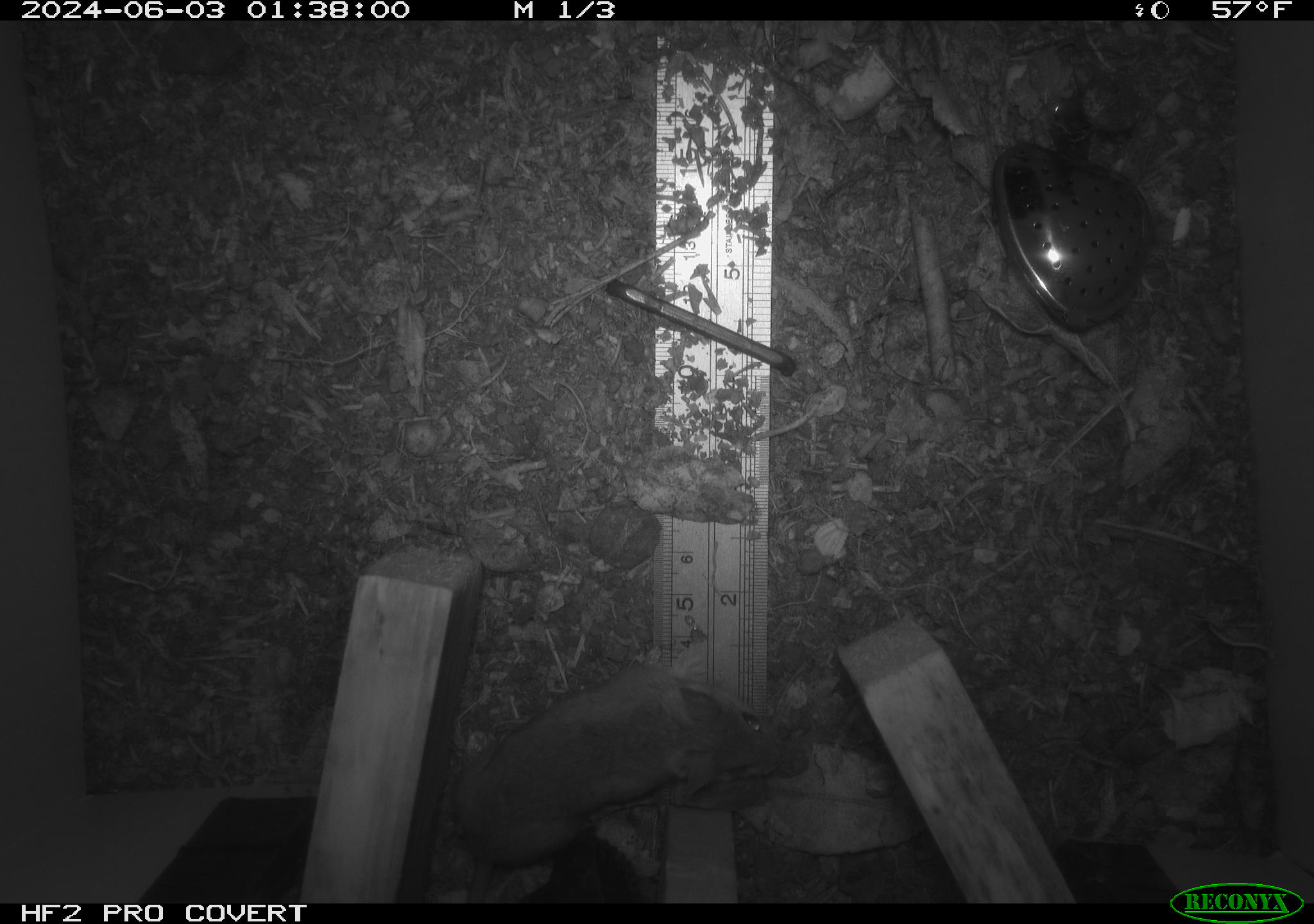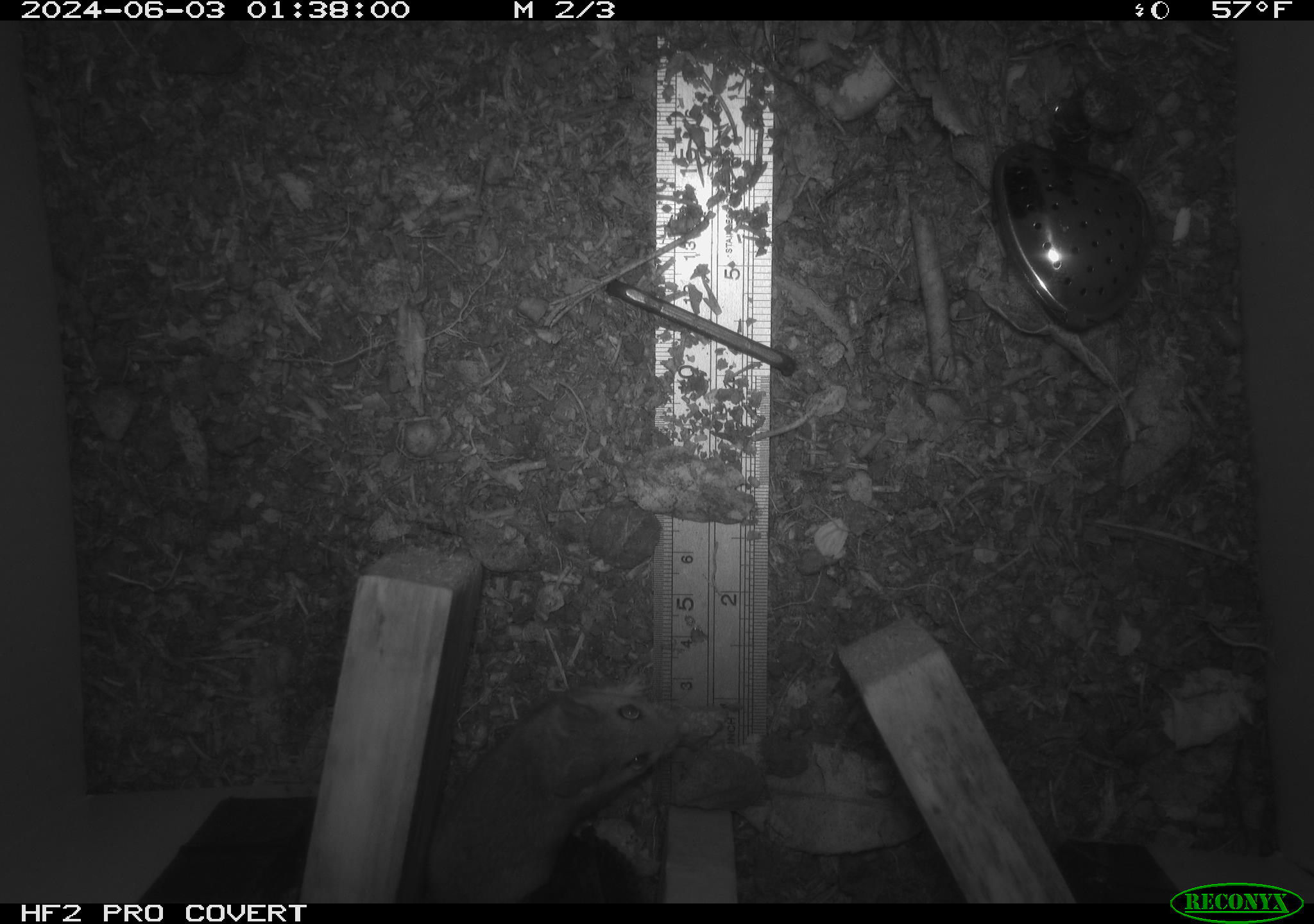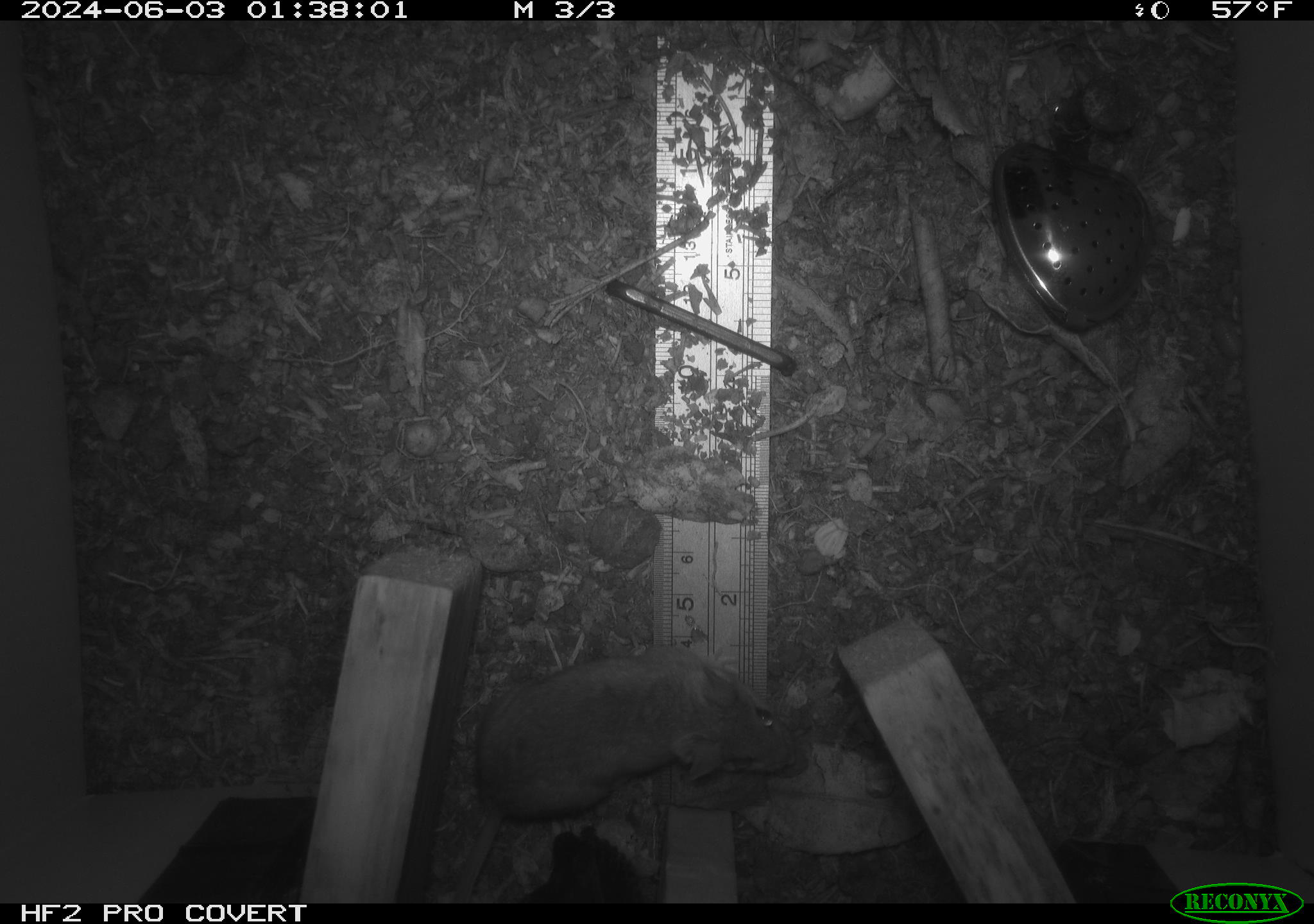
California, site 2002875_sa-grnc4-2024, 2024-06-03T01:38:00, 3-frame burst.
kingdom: Animalia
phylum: Chordata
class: Mammalia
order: Rodentia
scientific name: Rodentia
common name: rodent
Rodent (Rodentia).